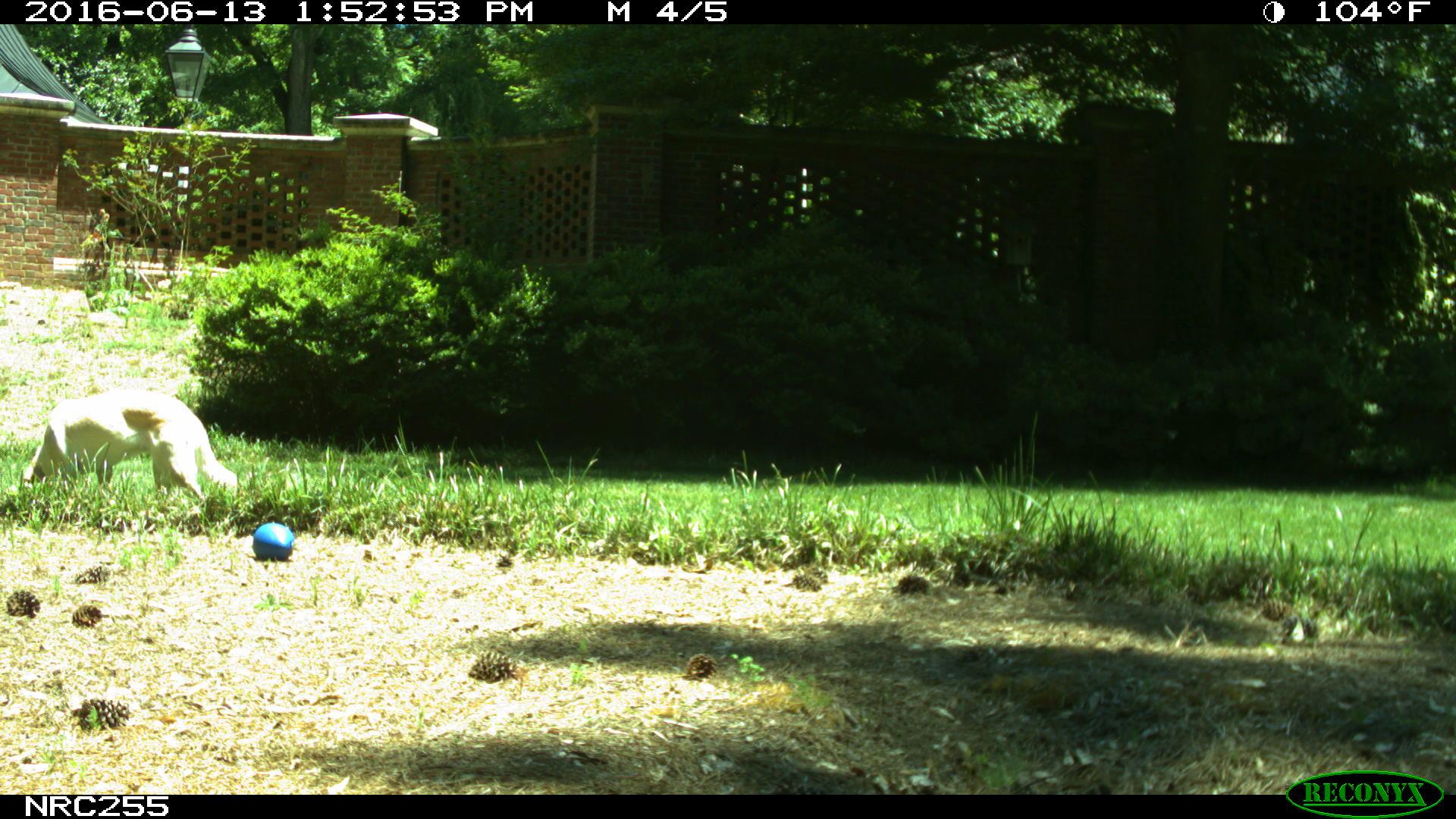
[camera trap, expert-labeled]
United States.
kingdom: Animalia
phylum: Chordata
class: Mammalia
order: Carnivora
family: Canidae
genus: Canis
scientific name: Canis familiaris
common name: domestic dog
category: Dog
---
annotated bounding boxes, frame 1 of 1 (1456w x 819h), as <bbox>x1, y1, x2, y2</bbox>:
Dog: <bbox>20, 389, 238, 513</bbox>